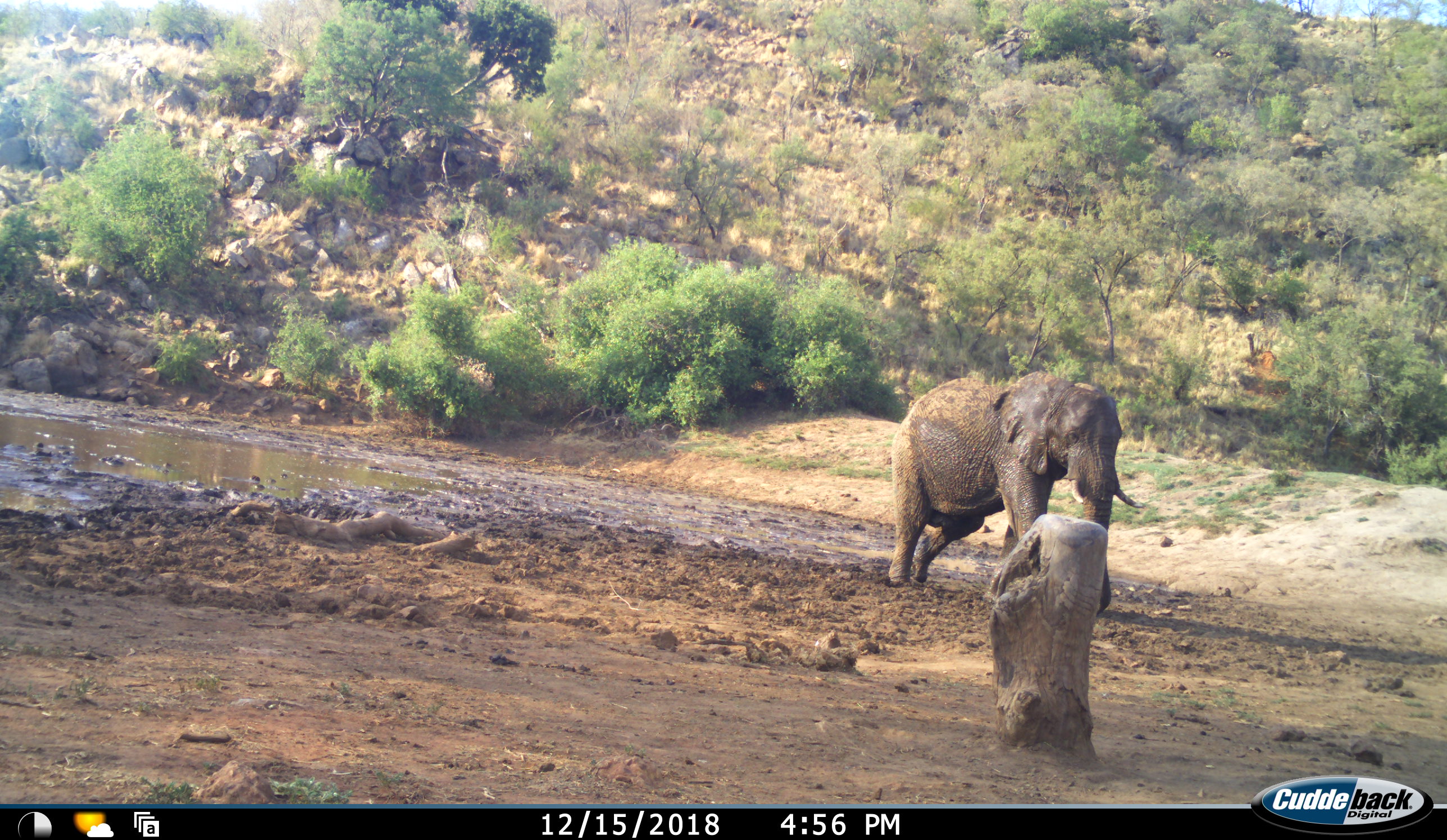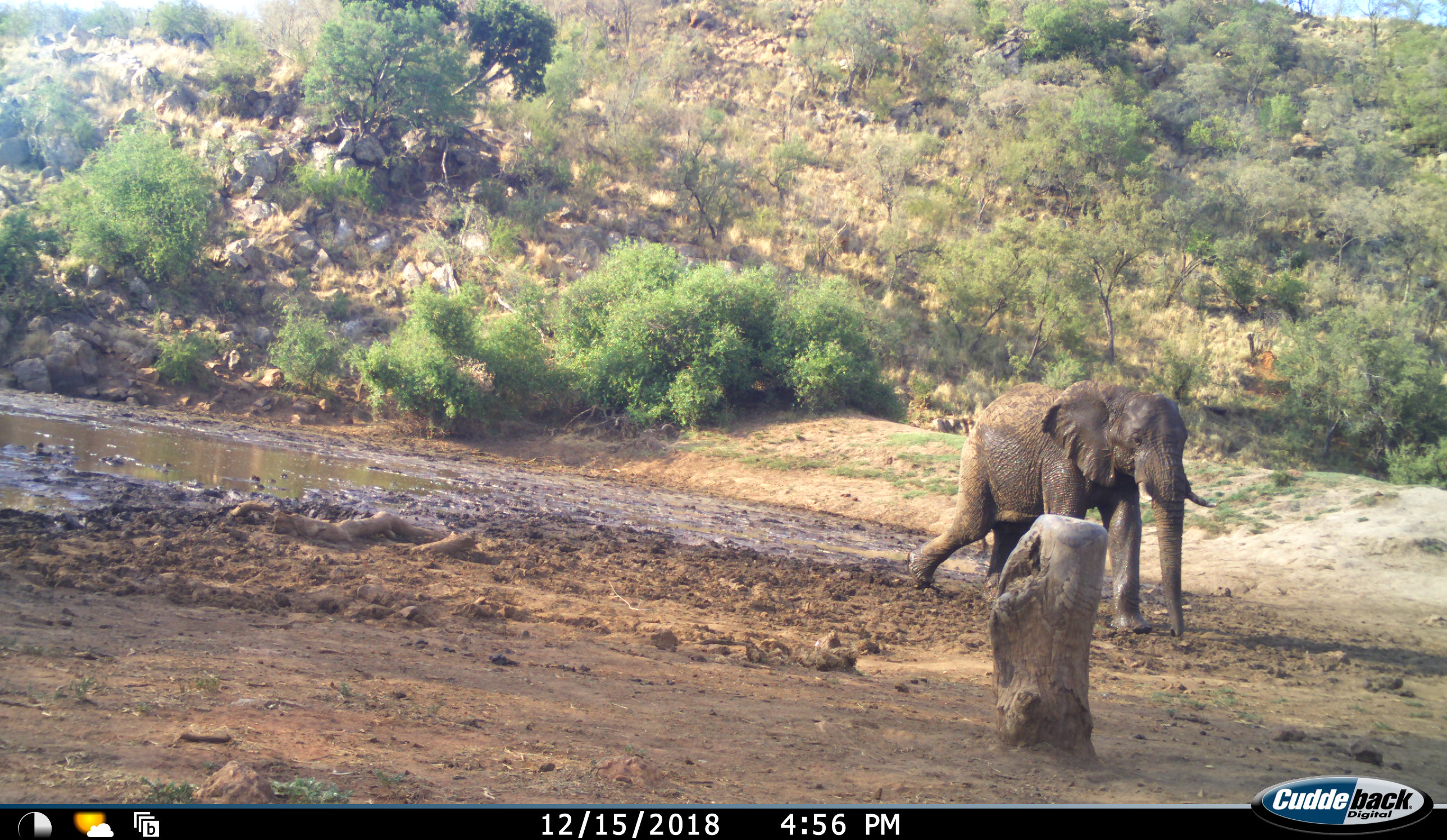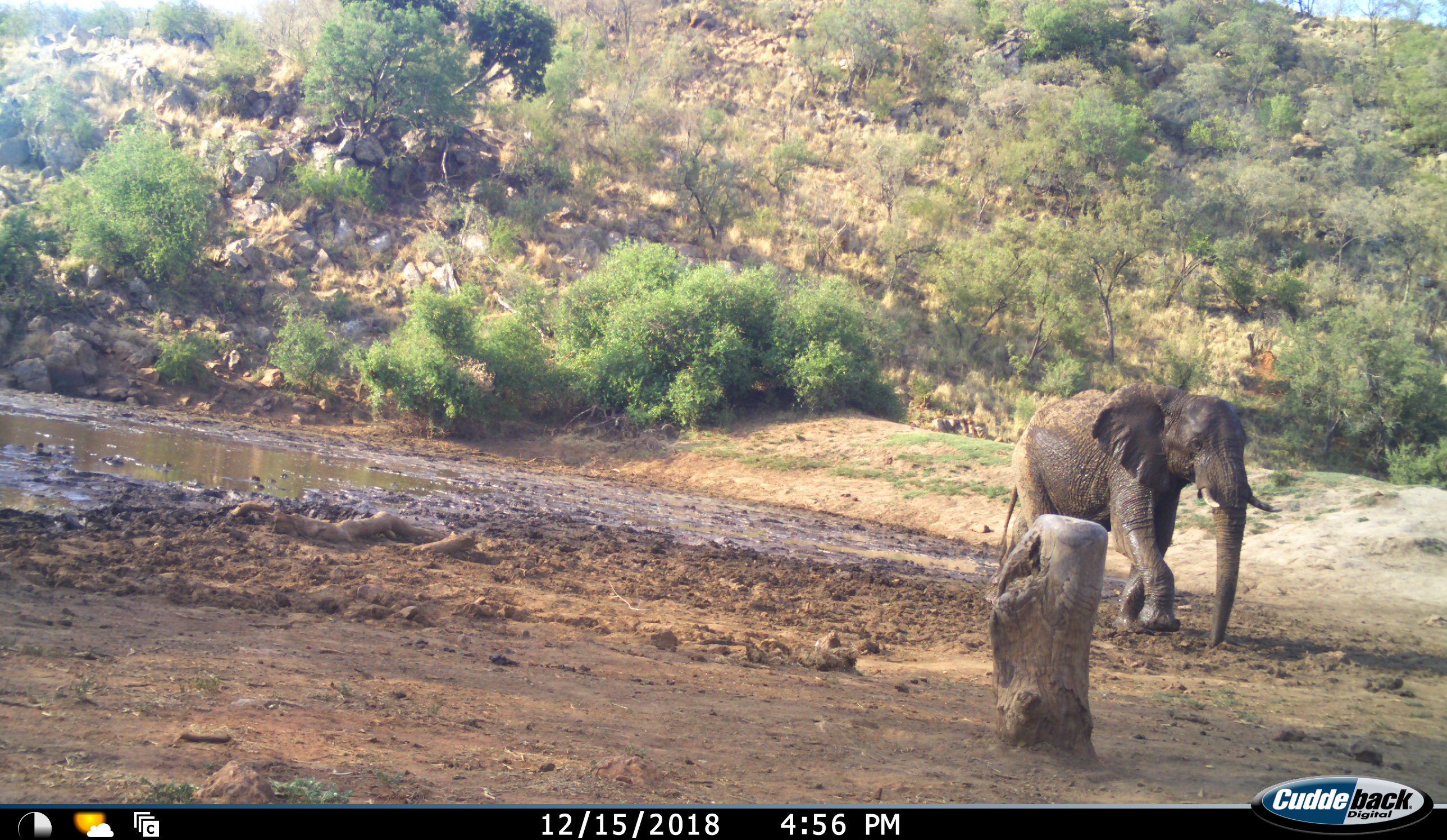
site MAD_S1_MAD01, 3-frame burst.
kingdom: Animalia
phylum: Chordata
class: Mammalia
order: Proboscidea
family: Elephantidae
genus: Loxodonta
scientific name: Loxodonta africana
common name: african bush elephant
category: elephant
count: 1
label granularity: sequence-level